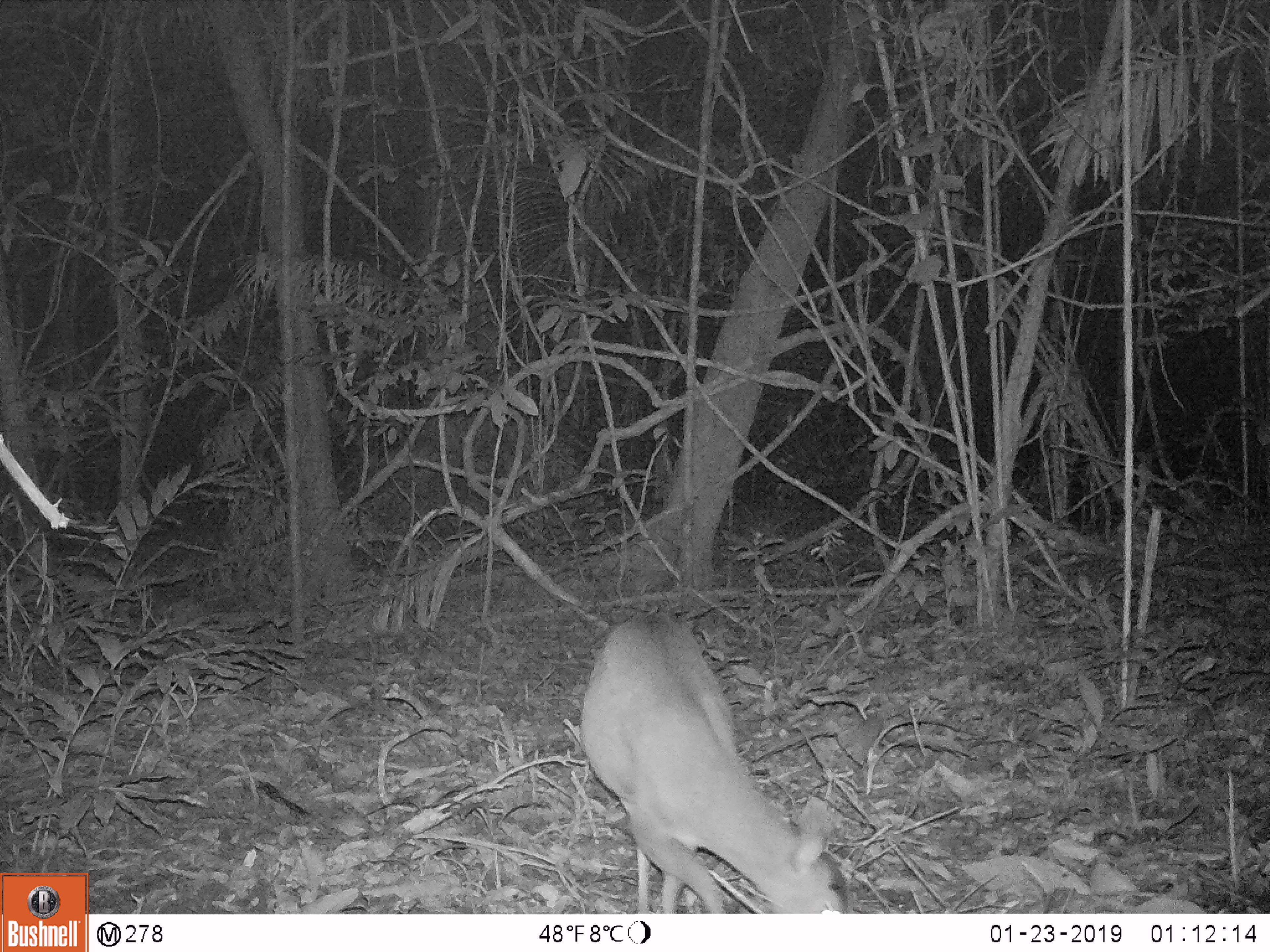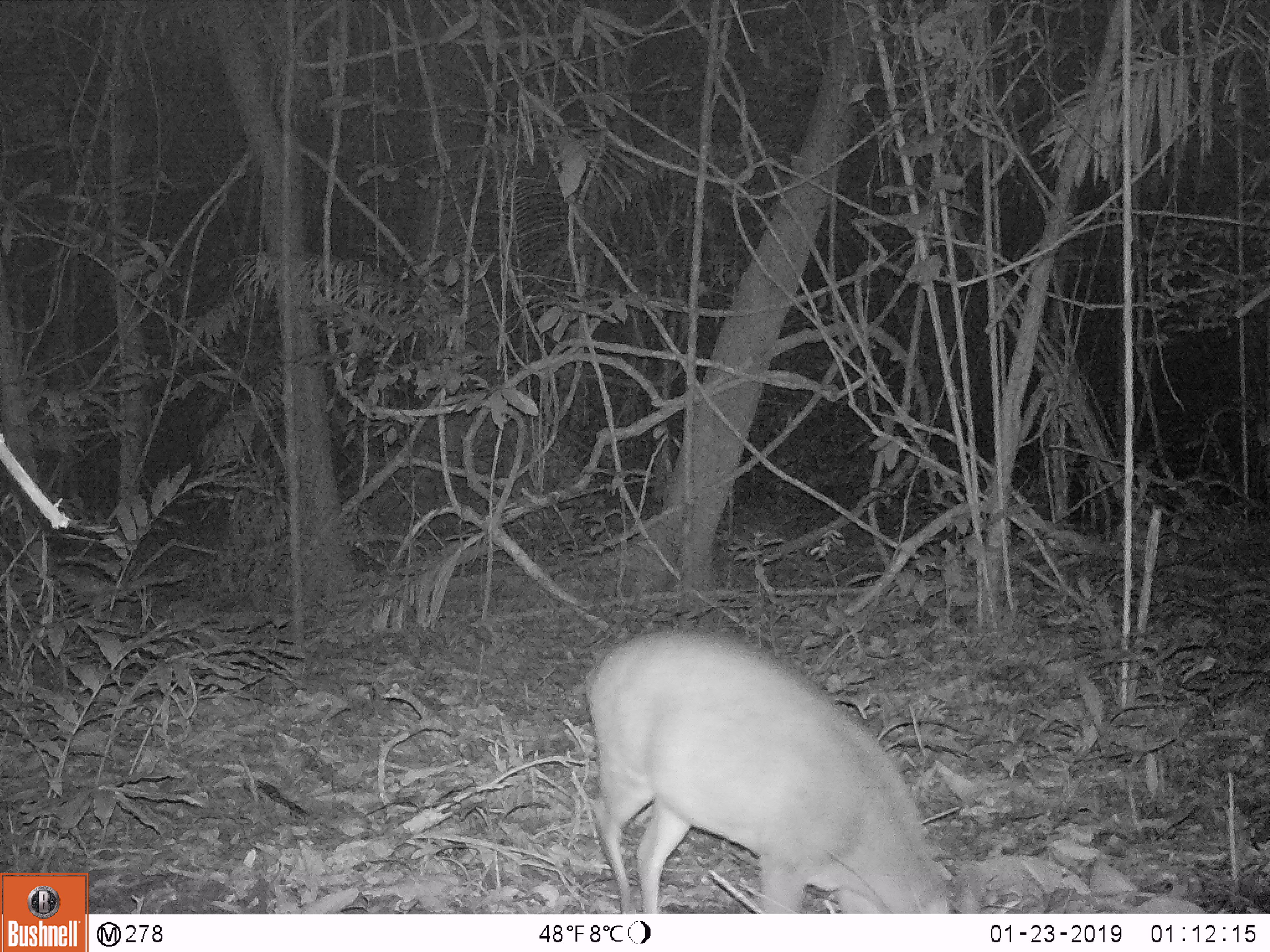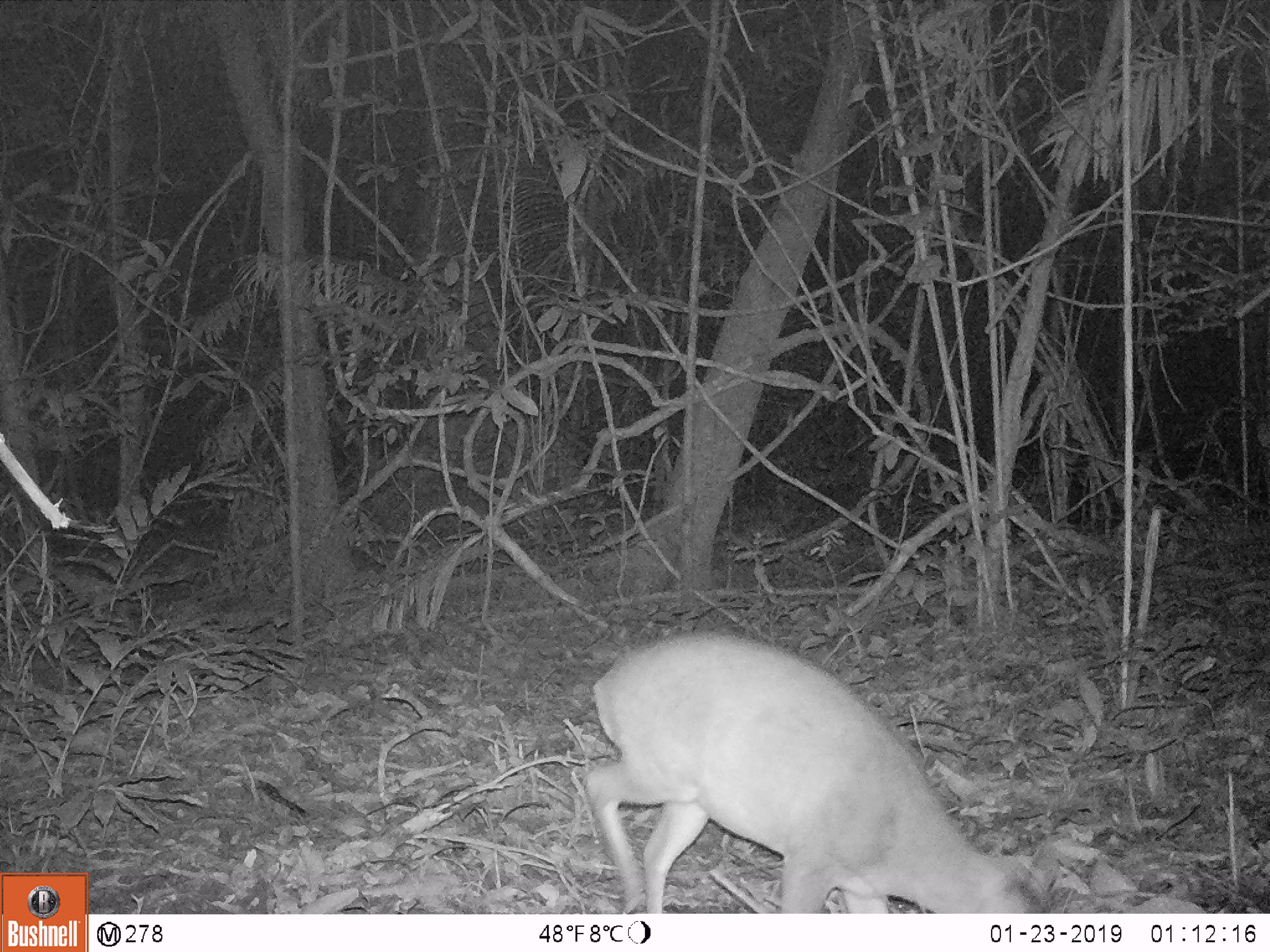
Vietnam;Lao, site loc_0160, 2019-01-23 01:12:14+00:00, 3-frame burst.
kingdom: Animalia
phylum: Chordata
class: Mammalia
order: Artiodactyla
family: Cervidae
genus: Muntiacus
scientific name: Muntiacus vuquangensis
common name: large-antlered muntjac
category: large antlered muntjac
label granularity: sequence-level